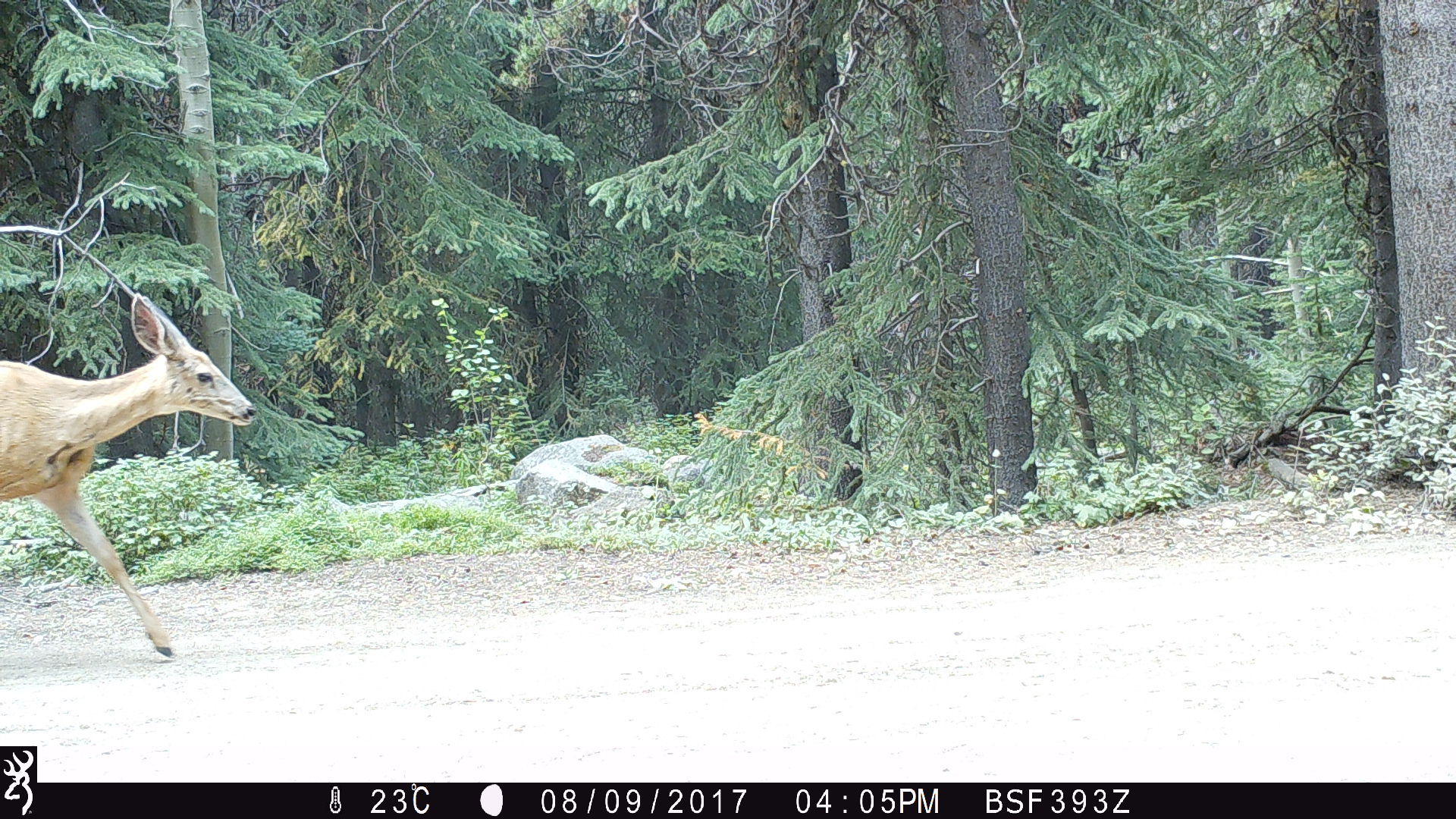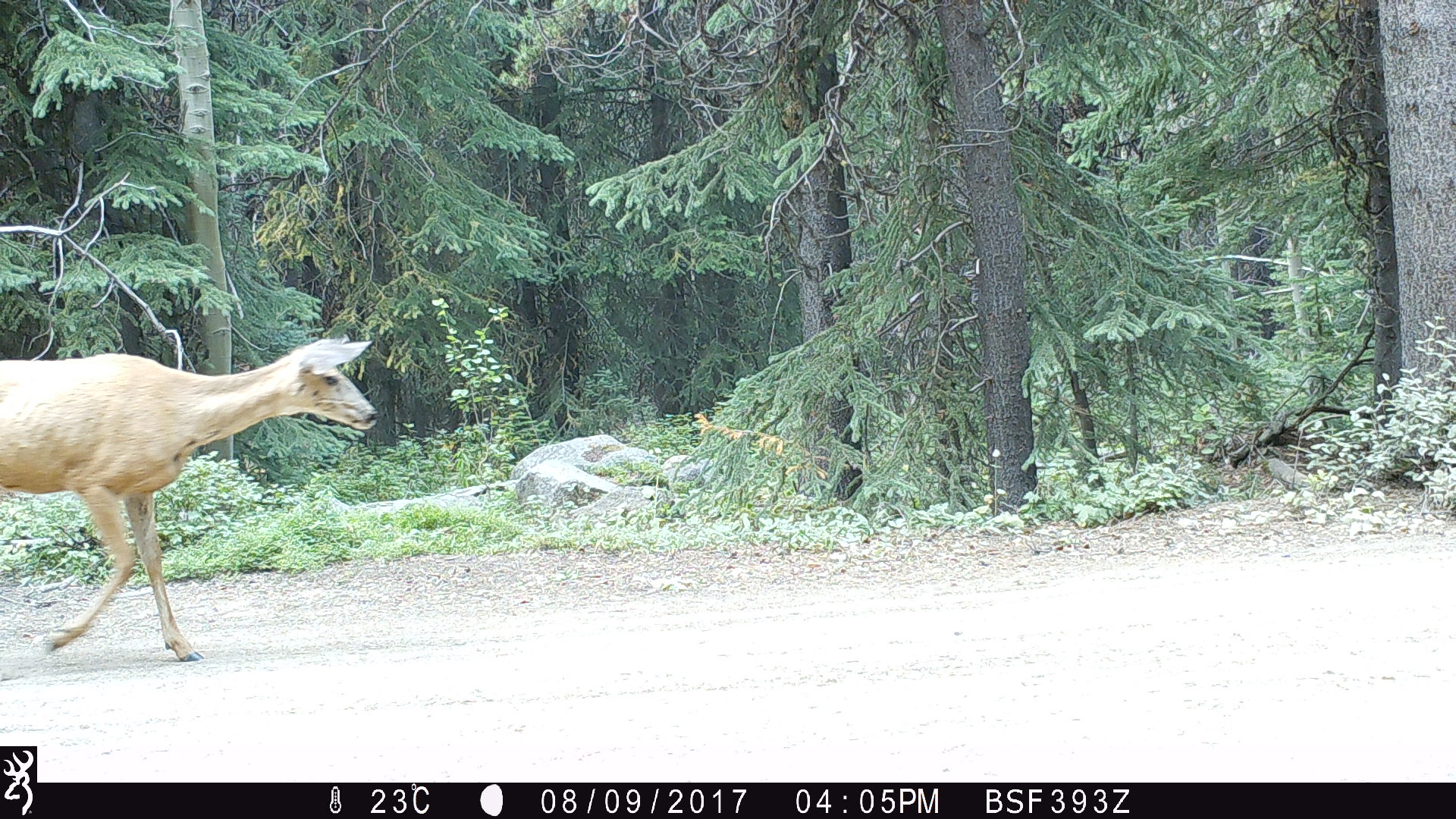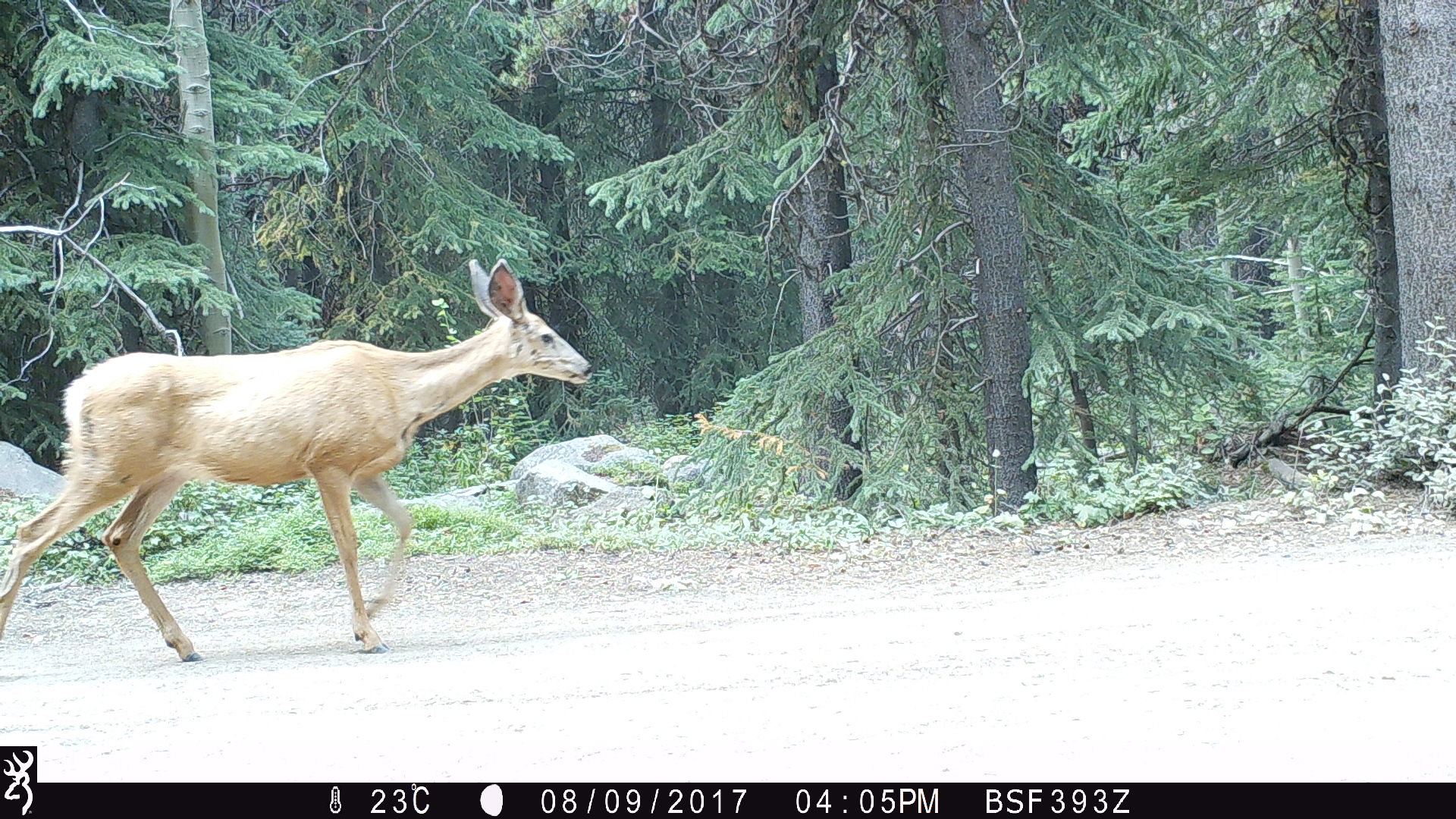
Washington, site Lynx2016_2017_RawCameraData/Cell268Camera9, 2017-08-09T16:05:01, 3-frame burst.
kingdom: Animalia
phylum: Chordata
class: Mammalia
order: Artiodactyla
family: Cervidae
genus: Odocoileus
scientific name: Odocoileus hemionus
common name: mule deer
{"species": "Odocoileus hemionus (mule deer)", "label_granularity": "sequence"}